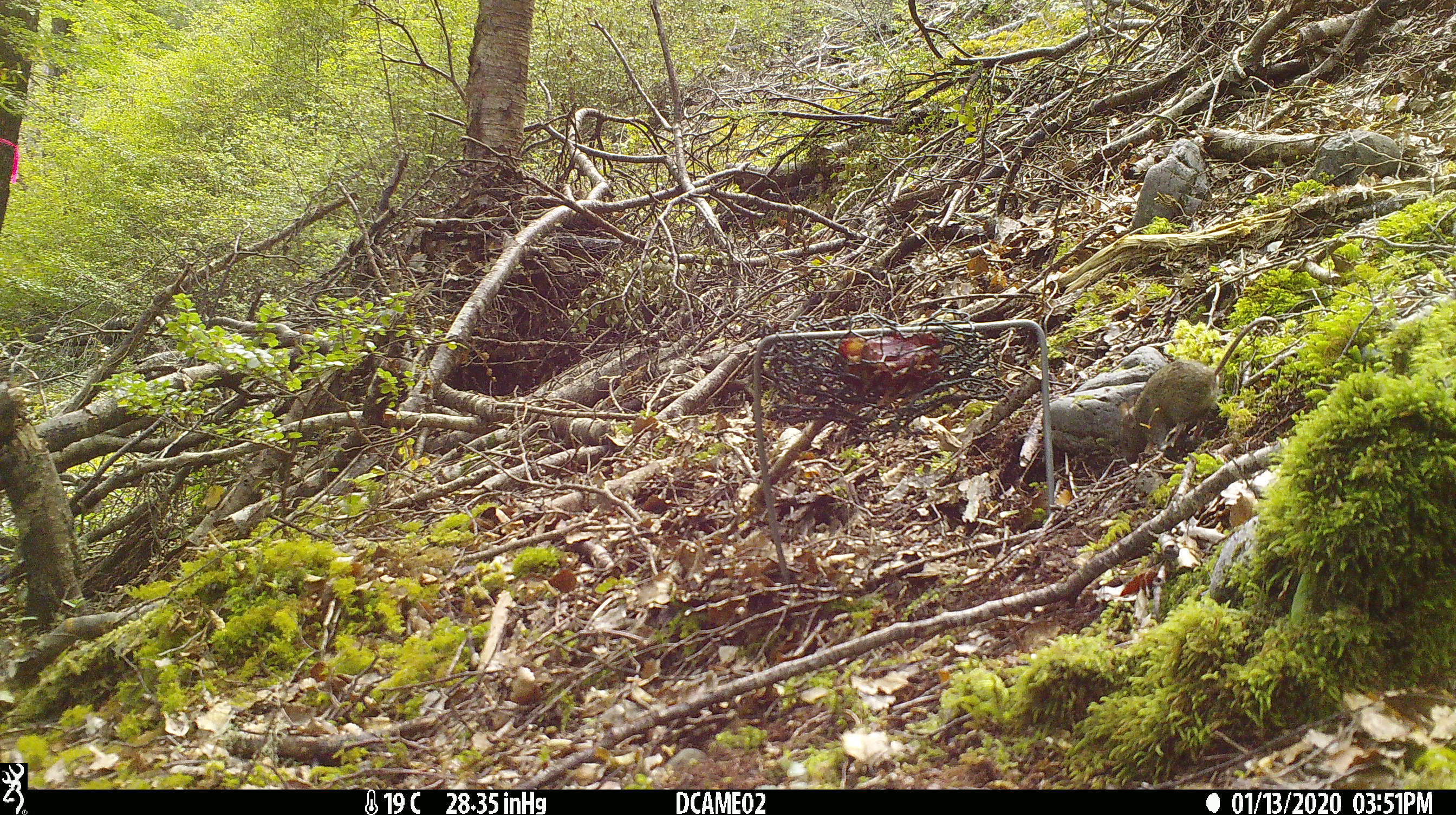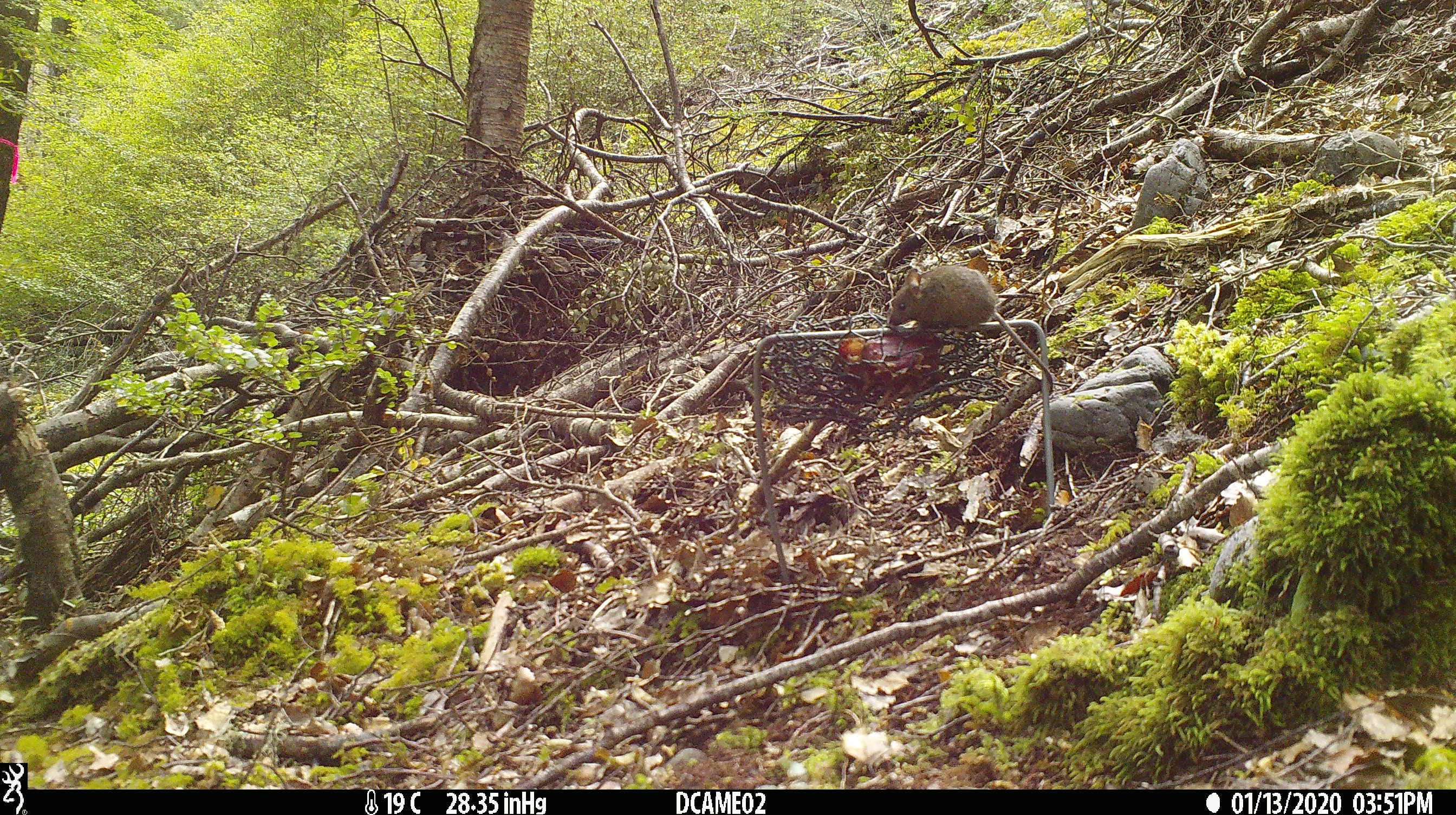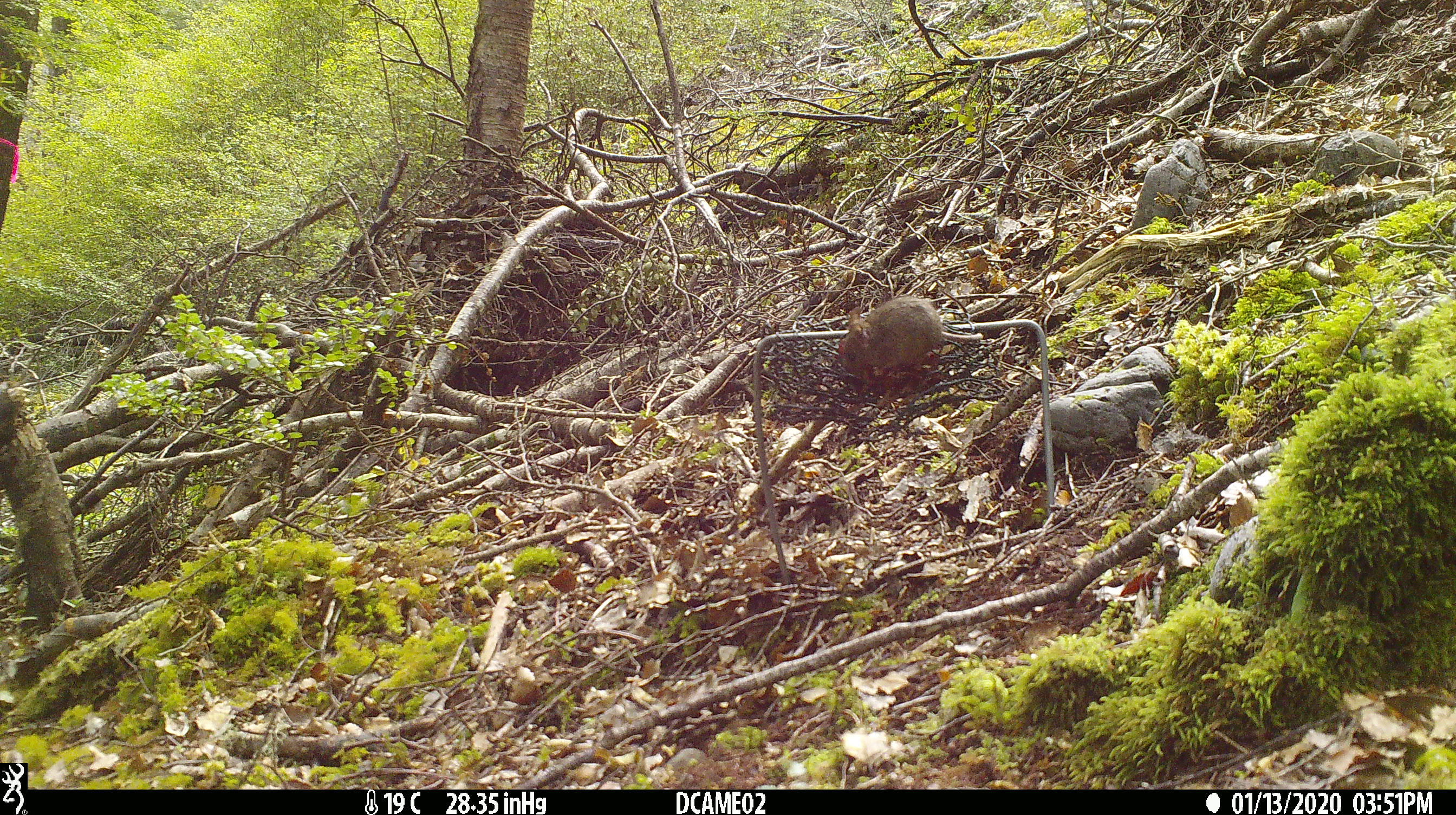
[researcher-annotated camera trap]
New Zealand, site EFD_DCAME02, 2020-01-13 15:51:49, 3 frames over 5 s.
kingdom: Animalia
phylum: Chordata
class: Mammalia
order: Rodentia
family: Muridae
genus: Mus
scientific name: Mus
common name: mouse